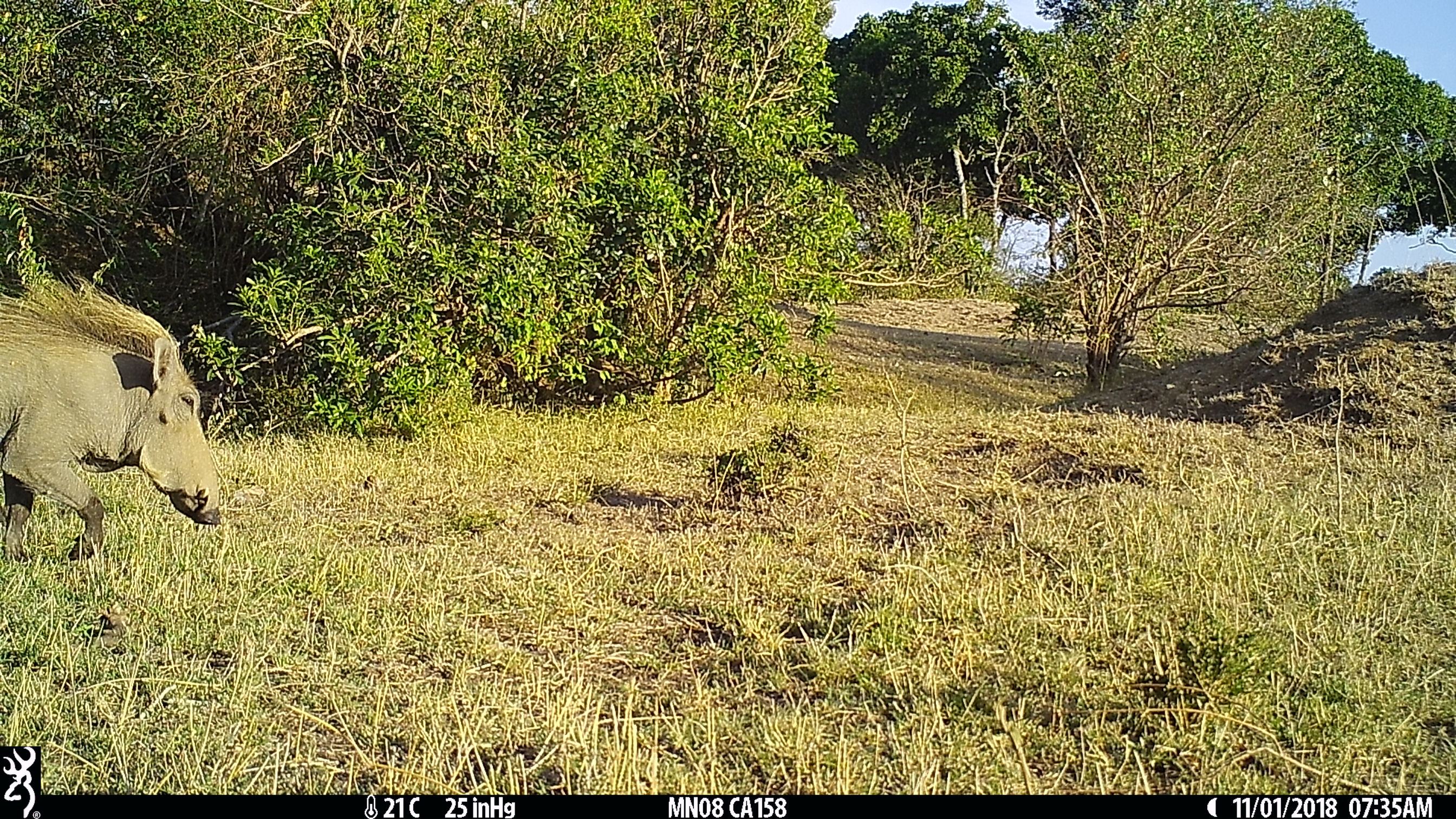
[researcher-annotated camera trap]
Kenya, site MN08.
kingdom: Animalia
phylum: Chordata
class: Mammalia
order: Artiodactyla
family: Suidae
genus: Phacochoerus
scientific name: Phacochoerus africanus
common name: common warthog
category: warthog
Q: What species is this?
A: Warthog (common warthog) (Phacochoerus africanus).